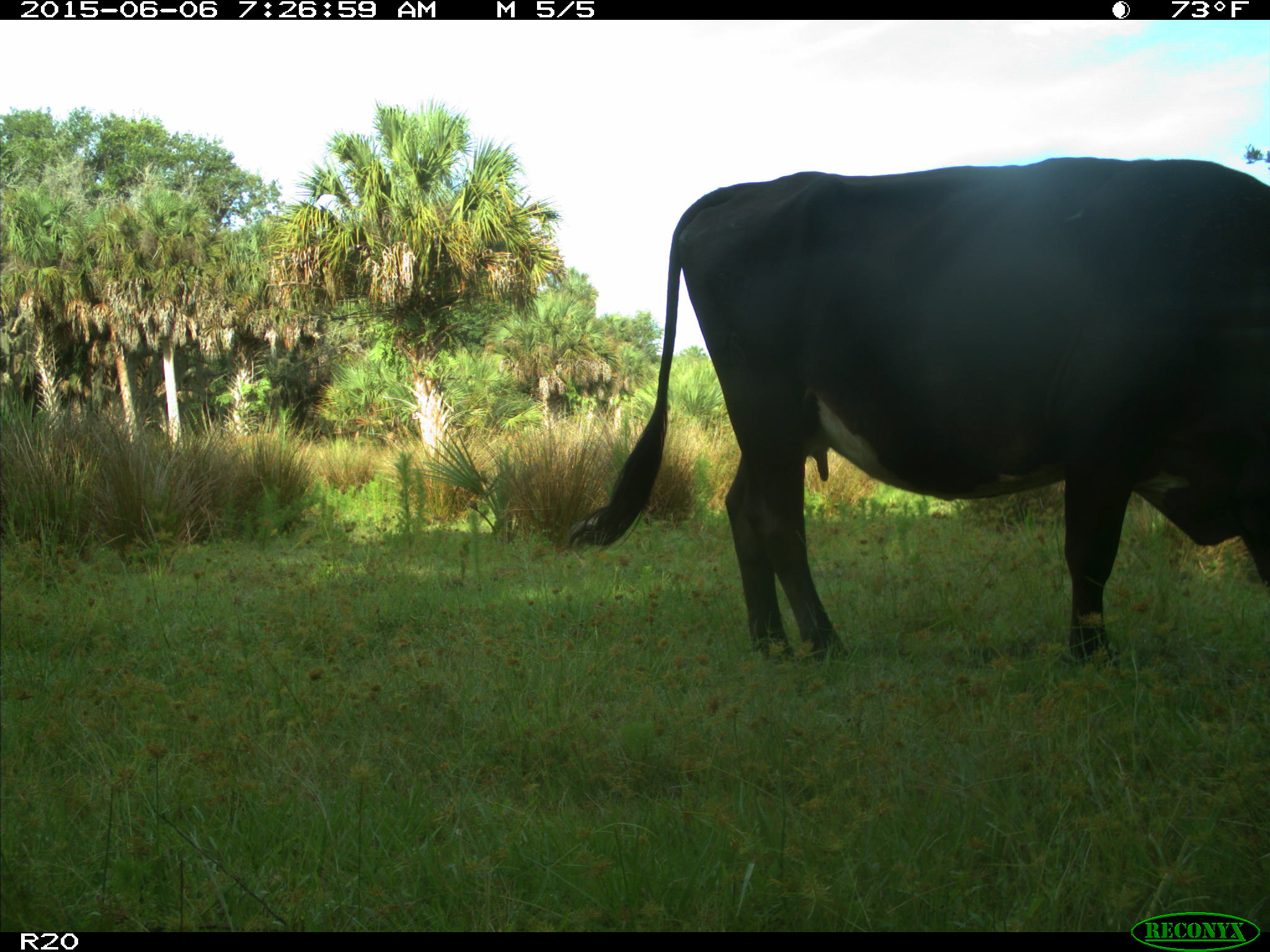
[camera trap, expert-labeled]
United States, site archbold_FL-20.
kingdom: Animalia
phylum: Chordata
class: Mammalia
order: Artiodactyla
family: Bovidae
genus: Bos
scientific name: Bos taurus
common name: domestic cow